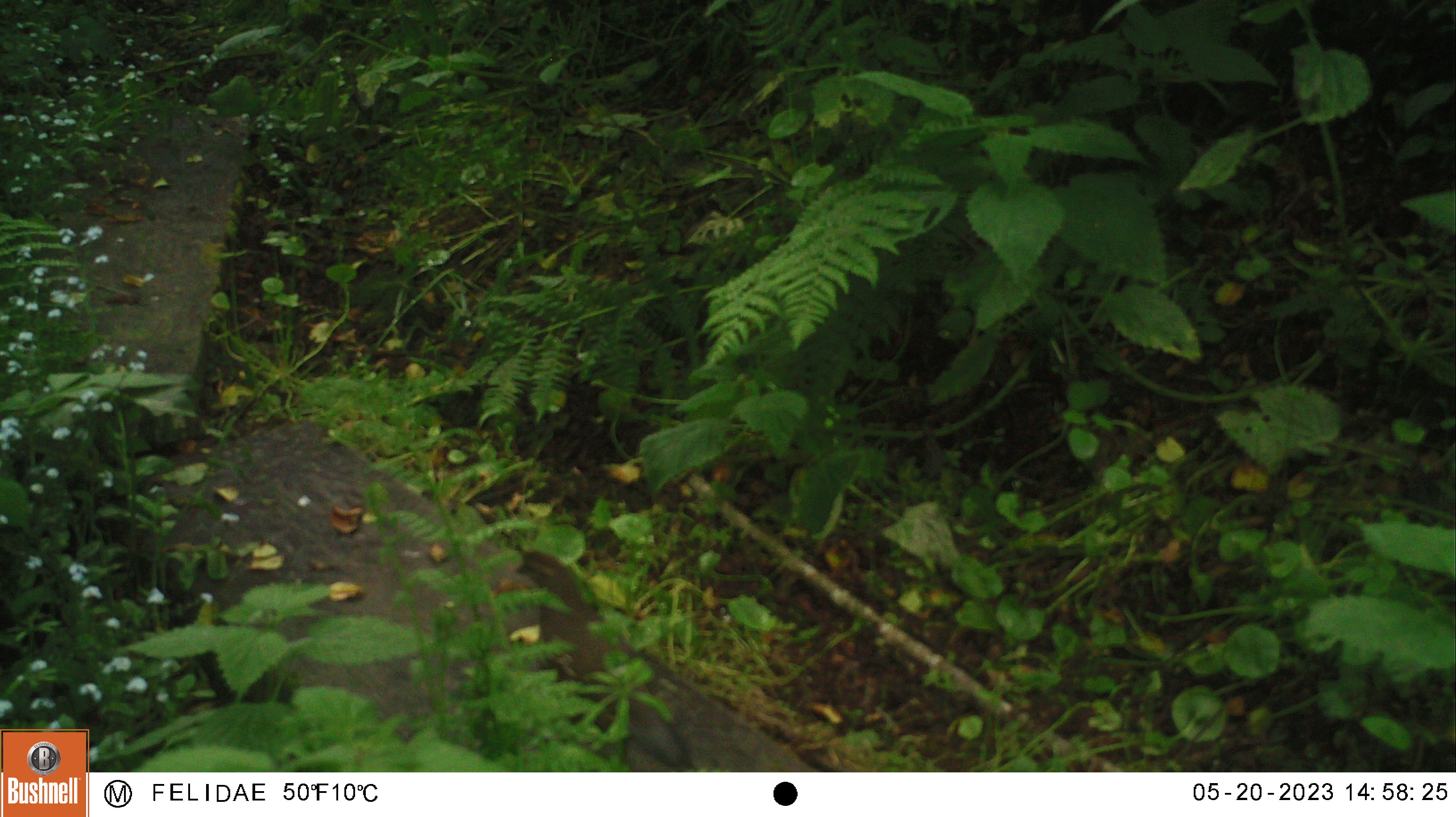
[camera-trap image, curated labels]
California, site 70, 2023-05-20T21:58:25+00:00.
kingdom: Animalia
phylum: Chordata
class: Aves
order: Galliformes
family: Odontophoridae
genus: Callipepla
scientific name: Callipepla californica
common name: california quail